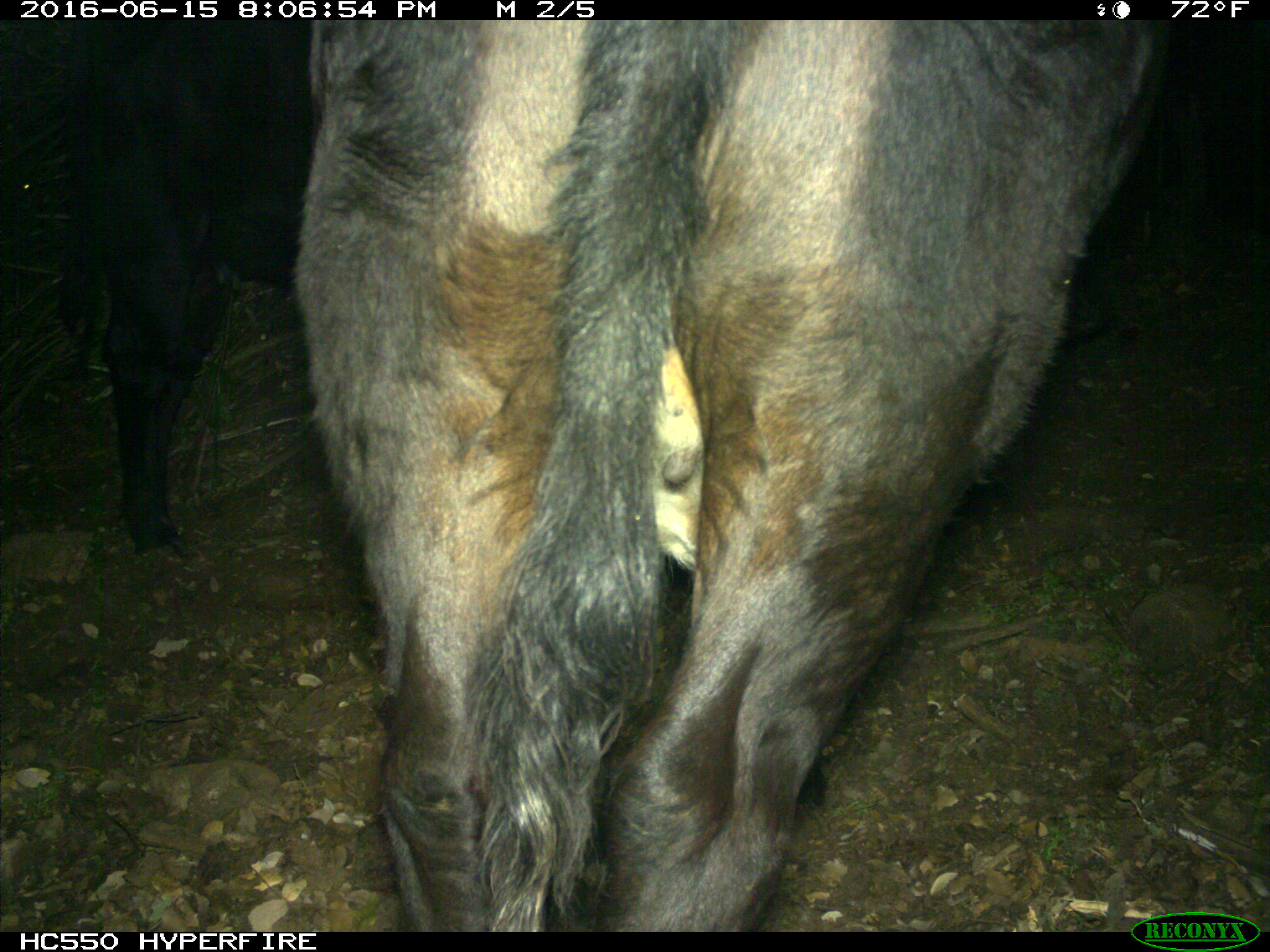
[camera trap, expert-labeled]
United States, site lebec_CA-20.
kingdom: Animalia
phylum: Chordata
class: Mammalia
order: Artiodactyla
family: Bovidae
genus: Bos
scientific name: Bos taurus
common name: domestic cow